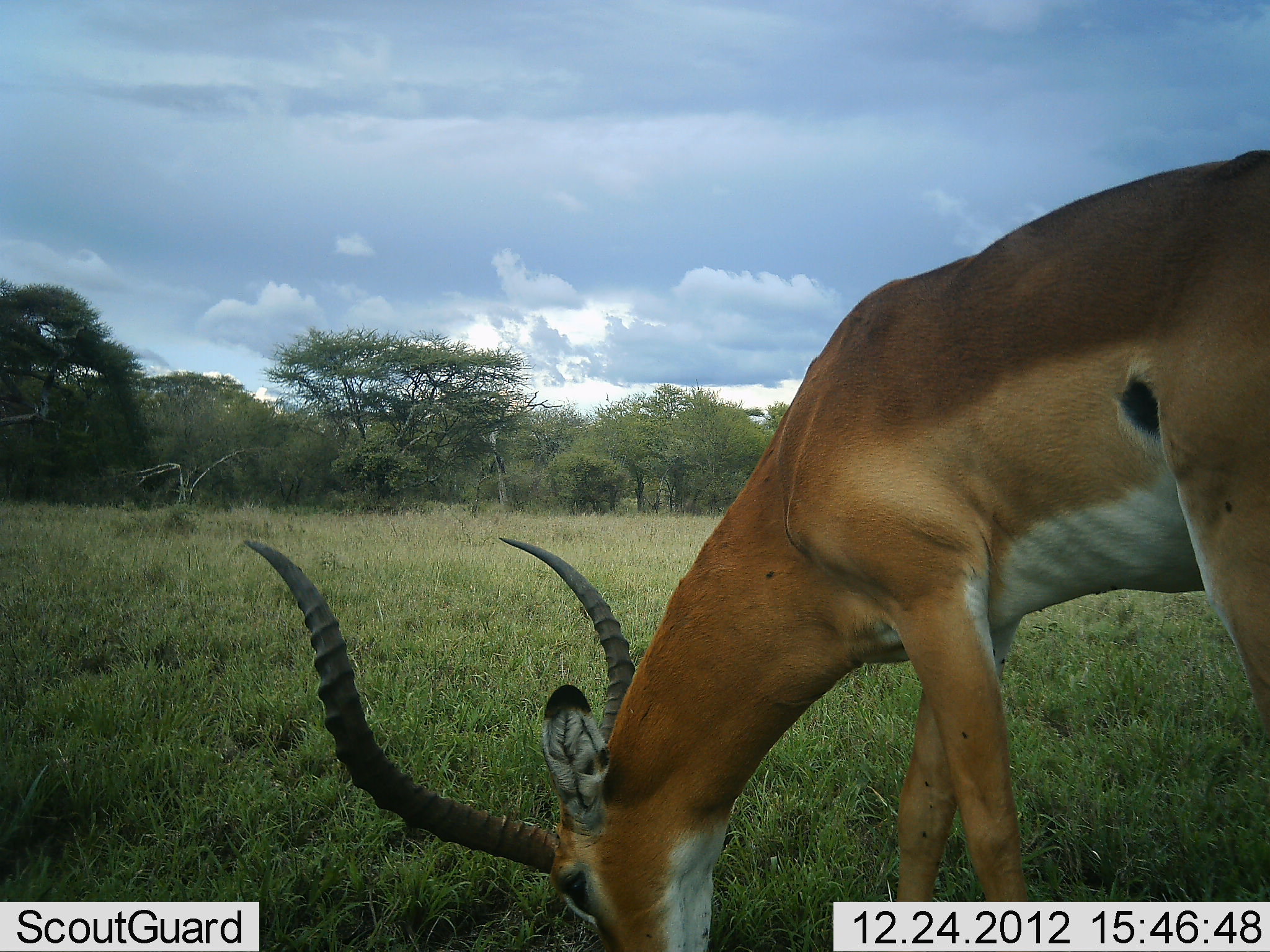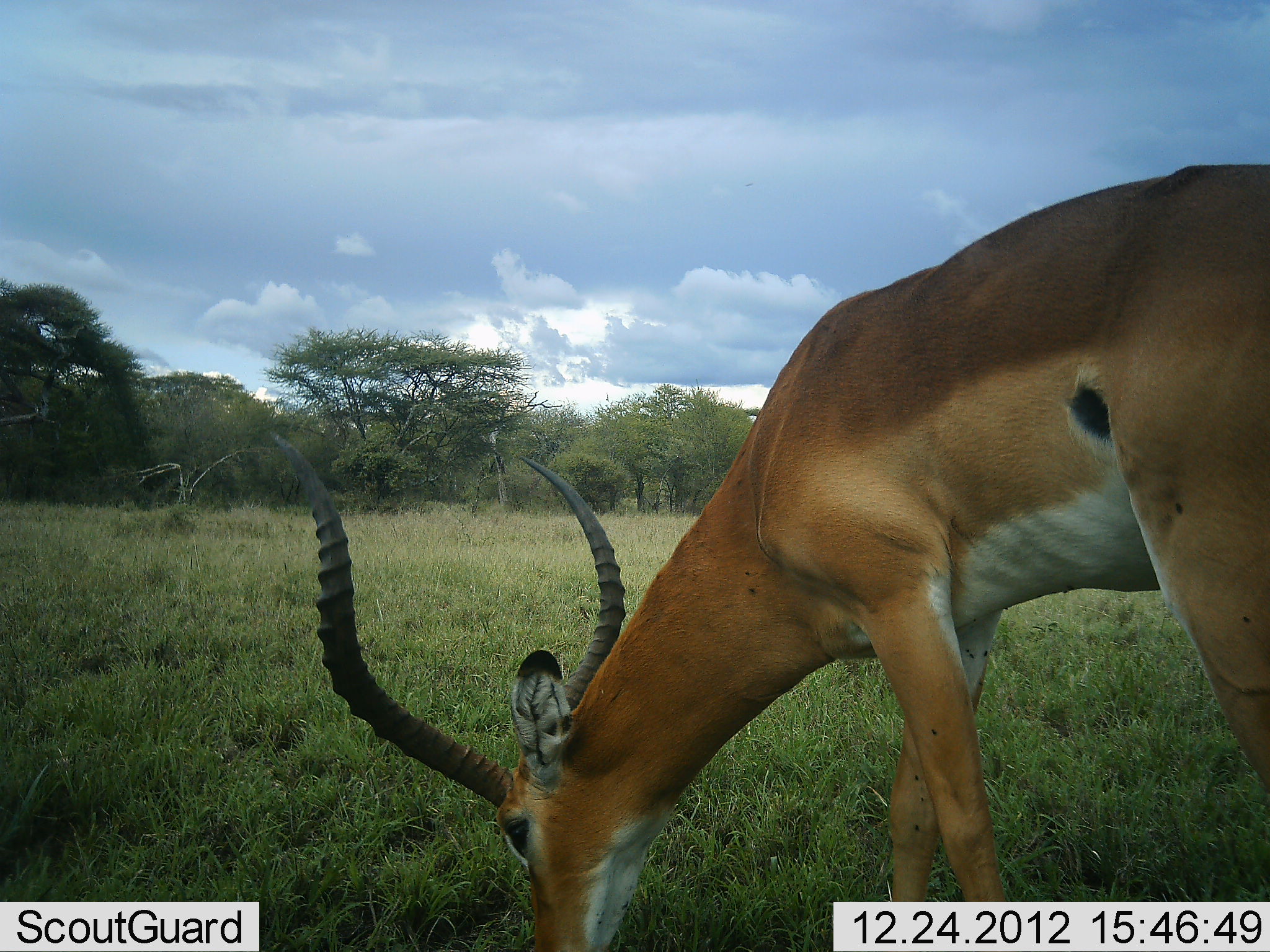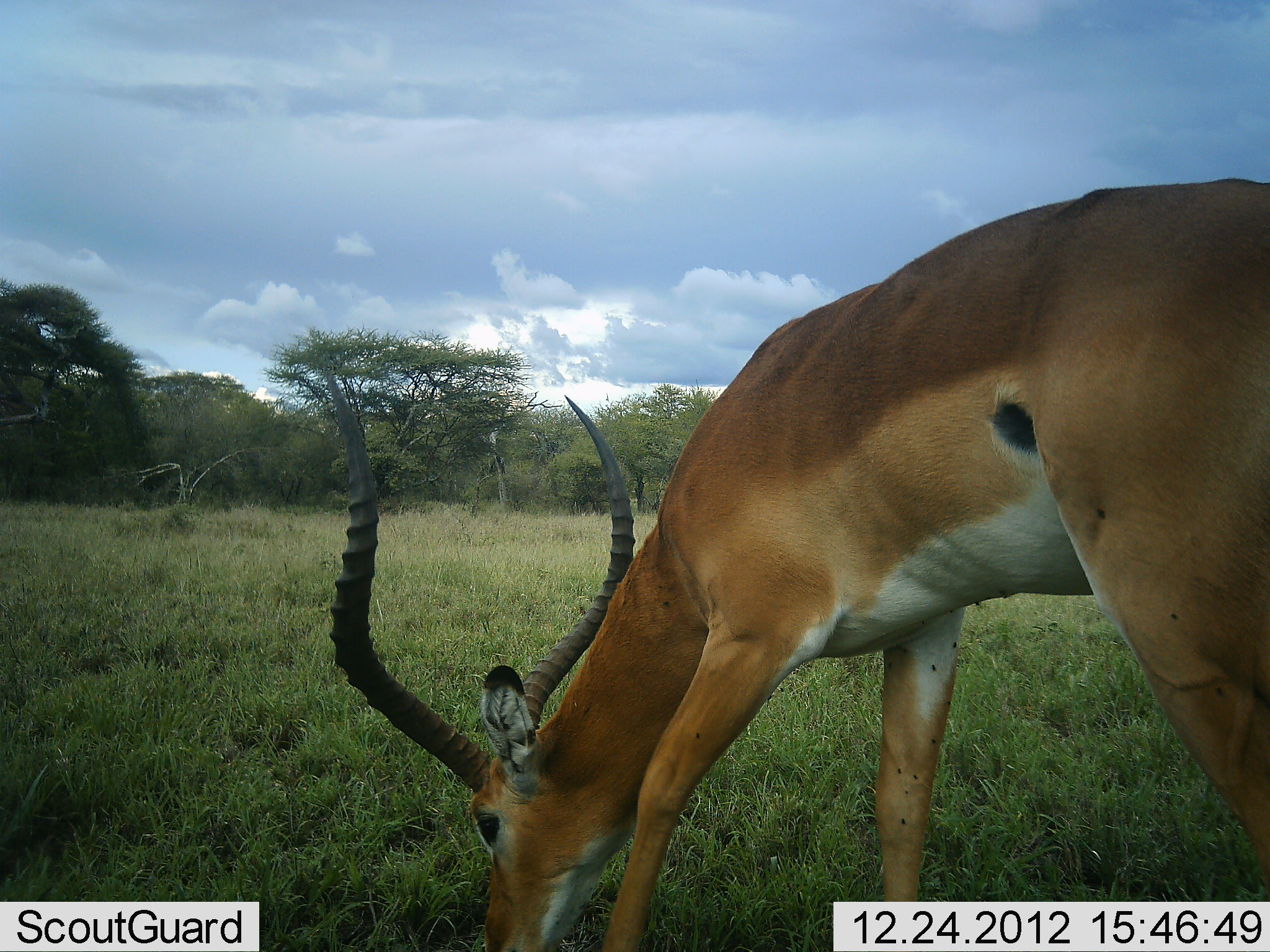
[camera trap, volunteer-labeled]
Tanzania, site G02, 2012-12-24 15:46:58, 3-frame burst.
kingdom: Animalia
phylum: Chordata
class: Mammalia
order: Artiodactyla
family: Bovidae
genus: Aepyceros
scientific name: Aepyceros melampus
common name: impala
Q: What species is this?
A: Impala (Aepyceros melampus).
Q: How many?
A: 1.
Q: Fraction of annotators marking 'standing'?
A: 26%.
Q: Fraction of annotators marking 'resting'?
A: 0%.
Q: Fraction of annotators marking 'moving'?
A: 3%.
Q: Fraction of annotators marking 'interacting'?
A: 0%.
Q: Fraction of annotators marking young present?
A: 0%.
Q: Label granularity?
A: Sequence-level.